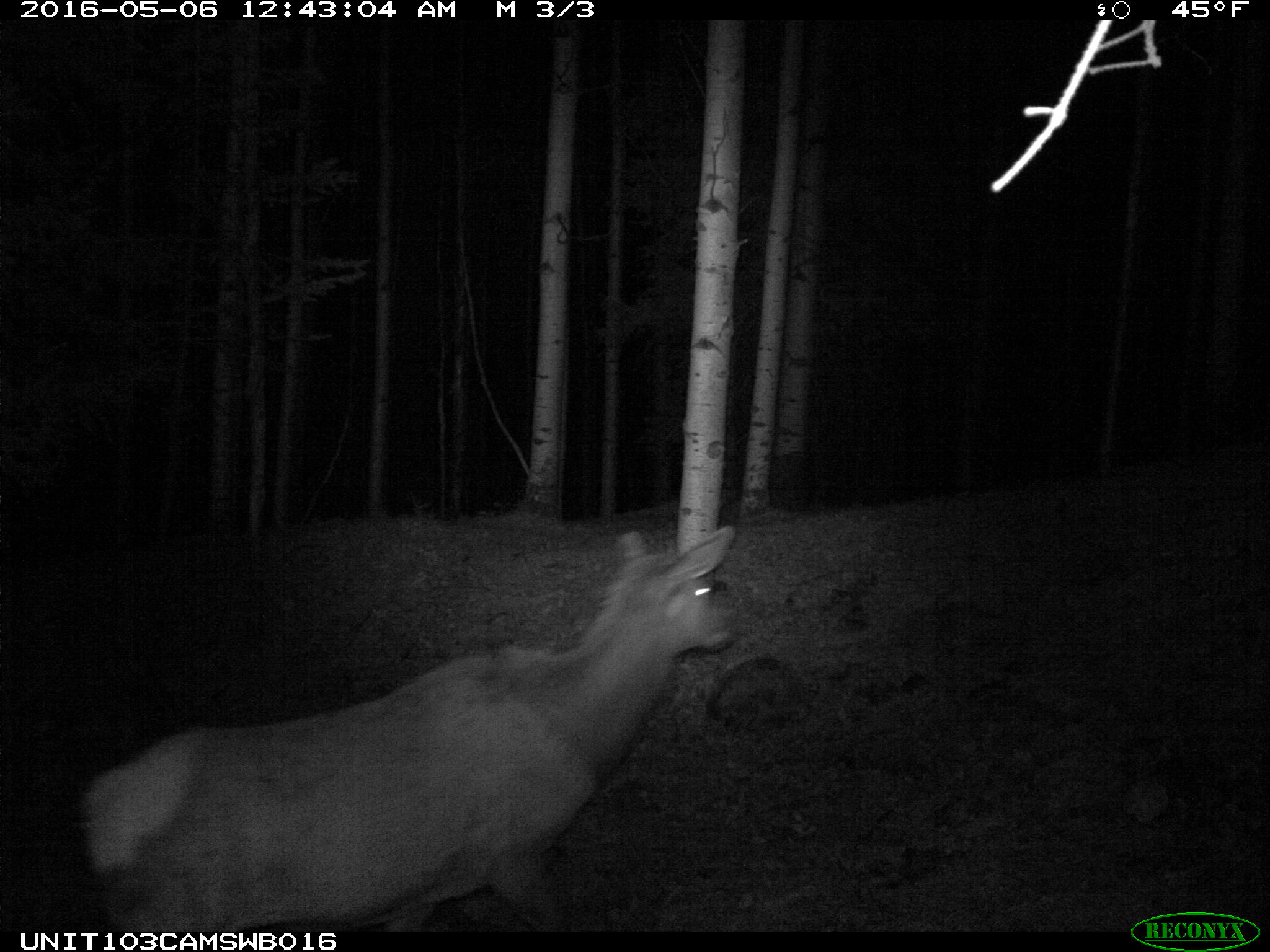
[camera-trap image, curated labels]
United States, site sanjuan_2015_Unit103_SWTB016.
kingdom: Animalia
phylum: Chordata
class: Mammalia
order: Artiodactyla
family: Cervidae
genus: Cervus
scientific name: Cervus elaphus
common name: red deer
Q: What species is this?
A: Cervus elaphus (red deer).